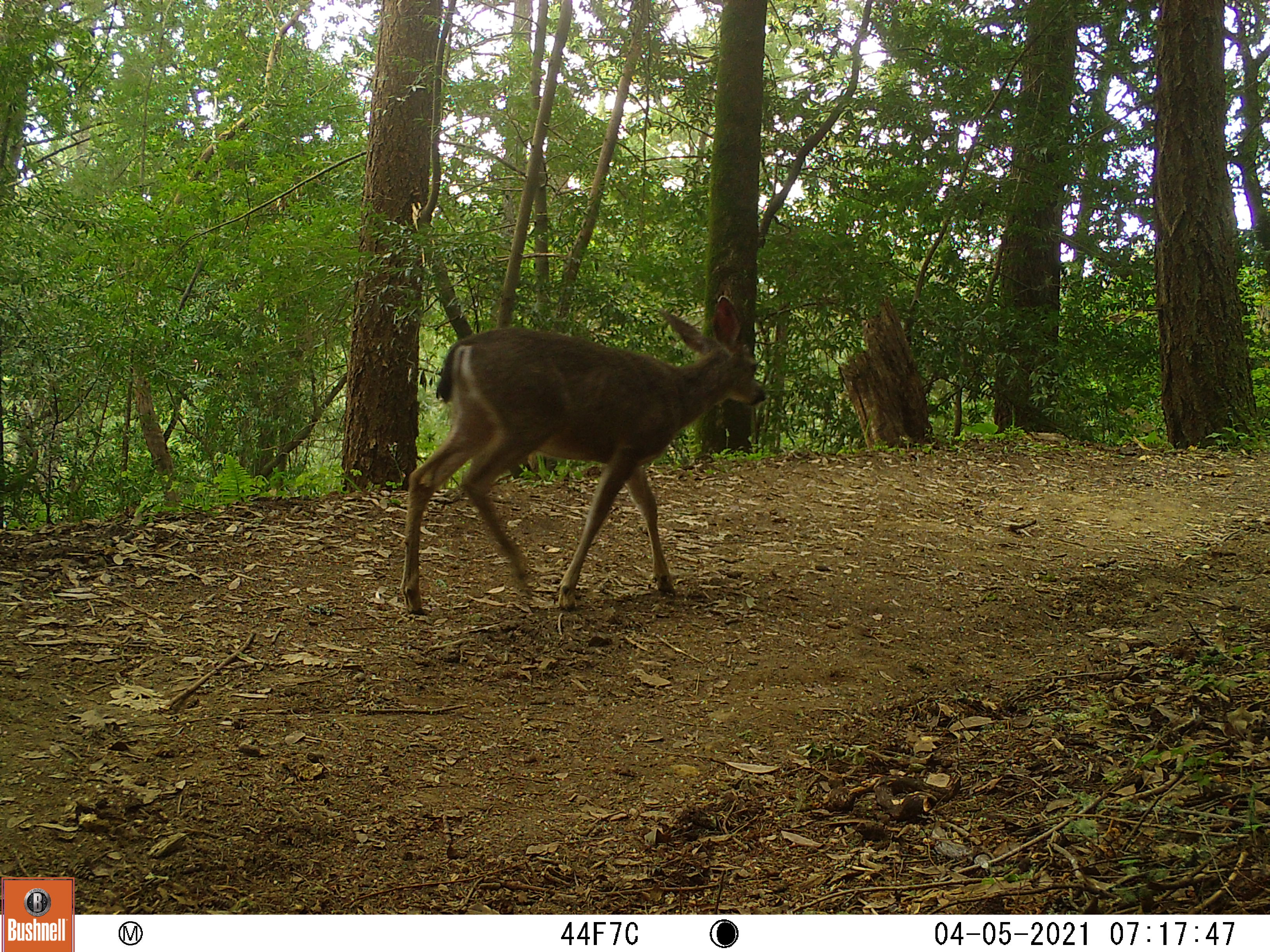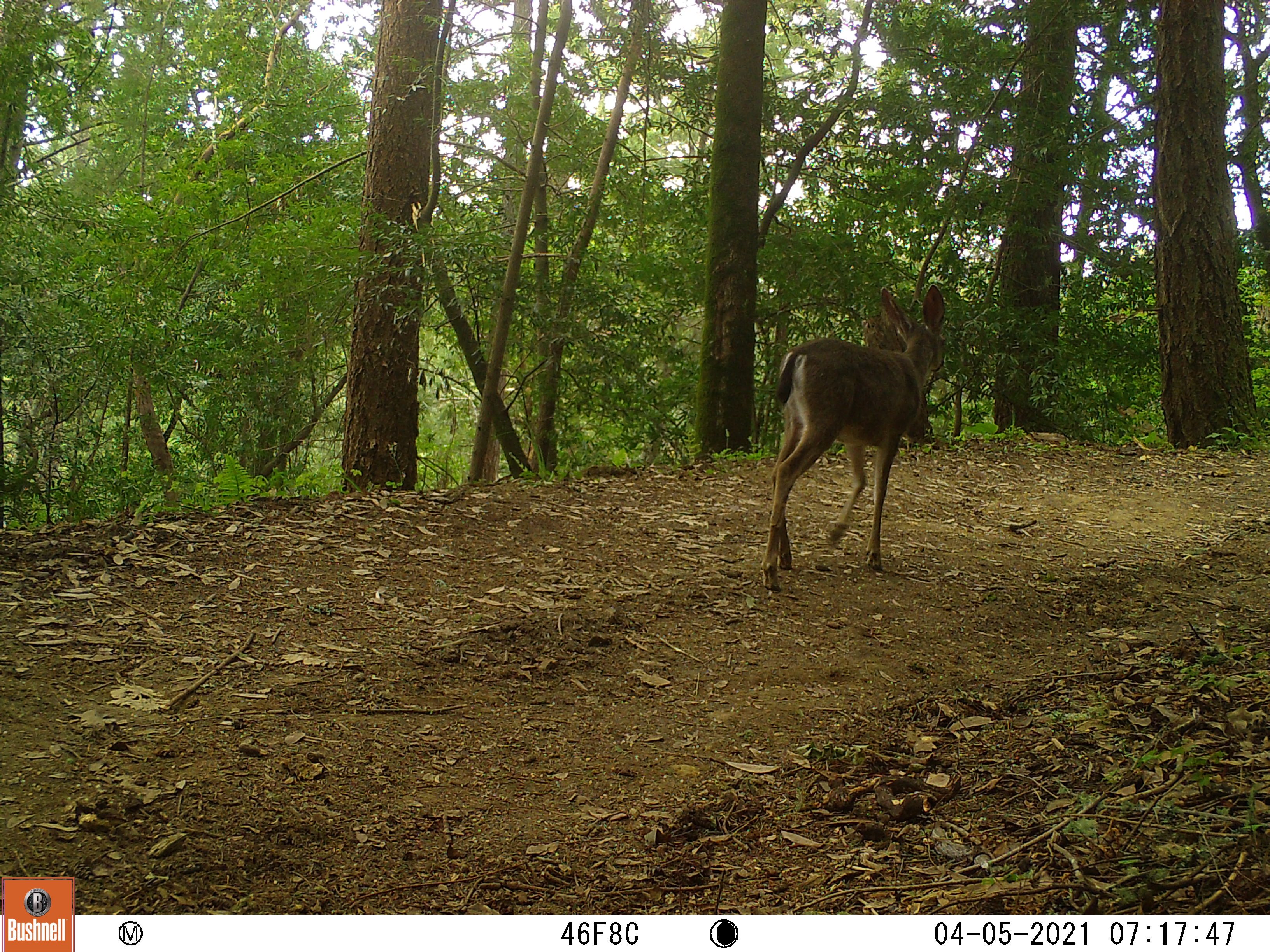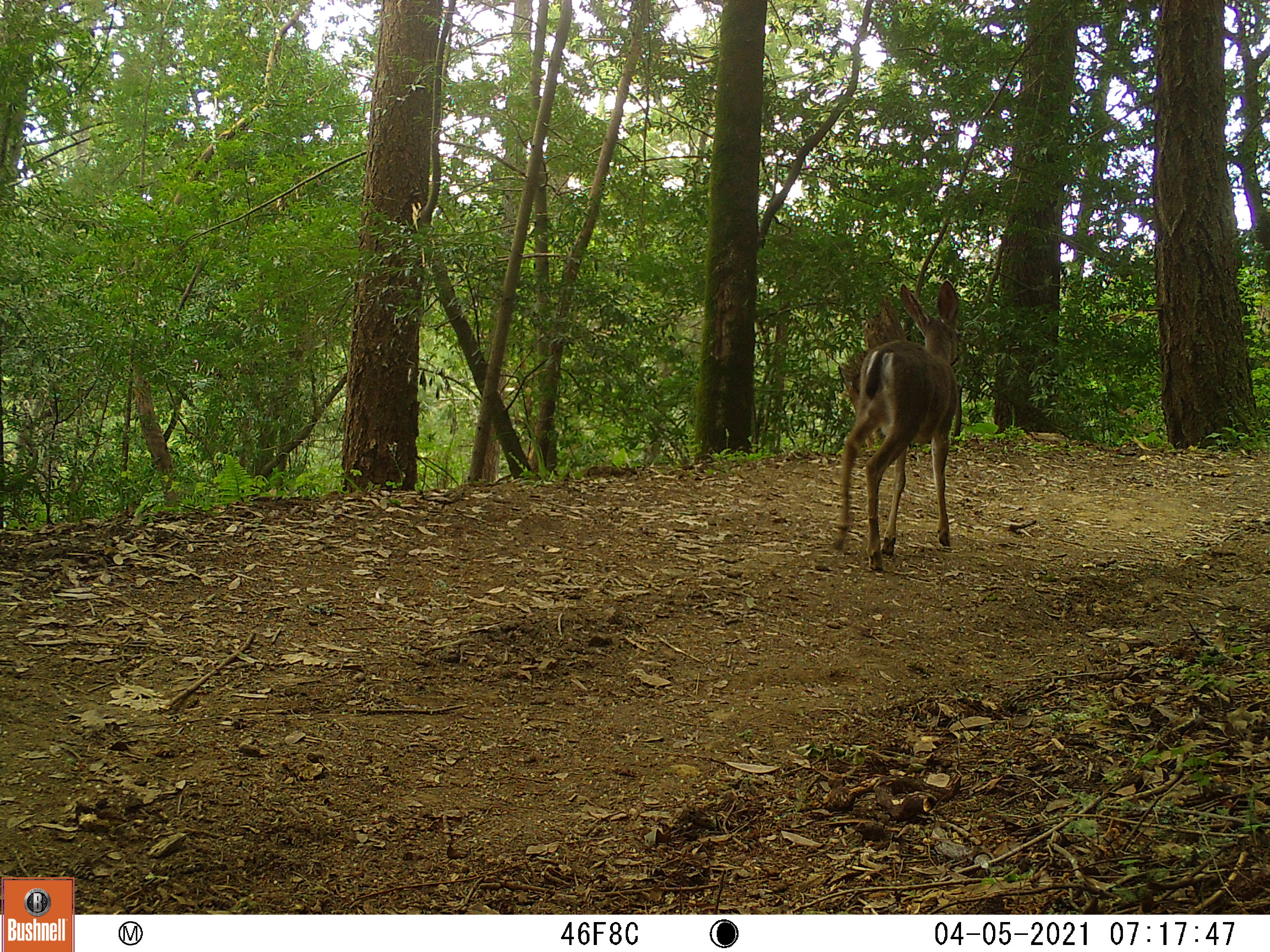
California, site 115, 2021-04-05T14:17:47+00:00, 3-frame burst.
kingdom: Animalia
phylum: Chordata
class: Mammalia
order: Artiodactyla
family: Cervidae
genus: Odocoileus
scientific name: Odocoileus hemionus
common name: mule deer